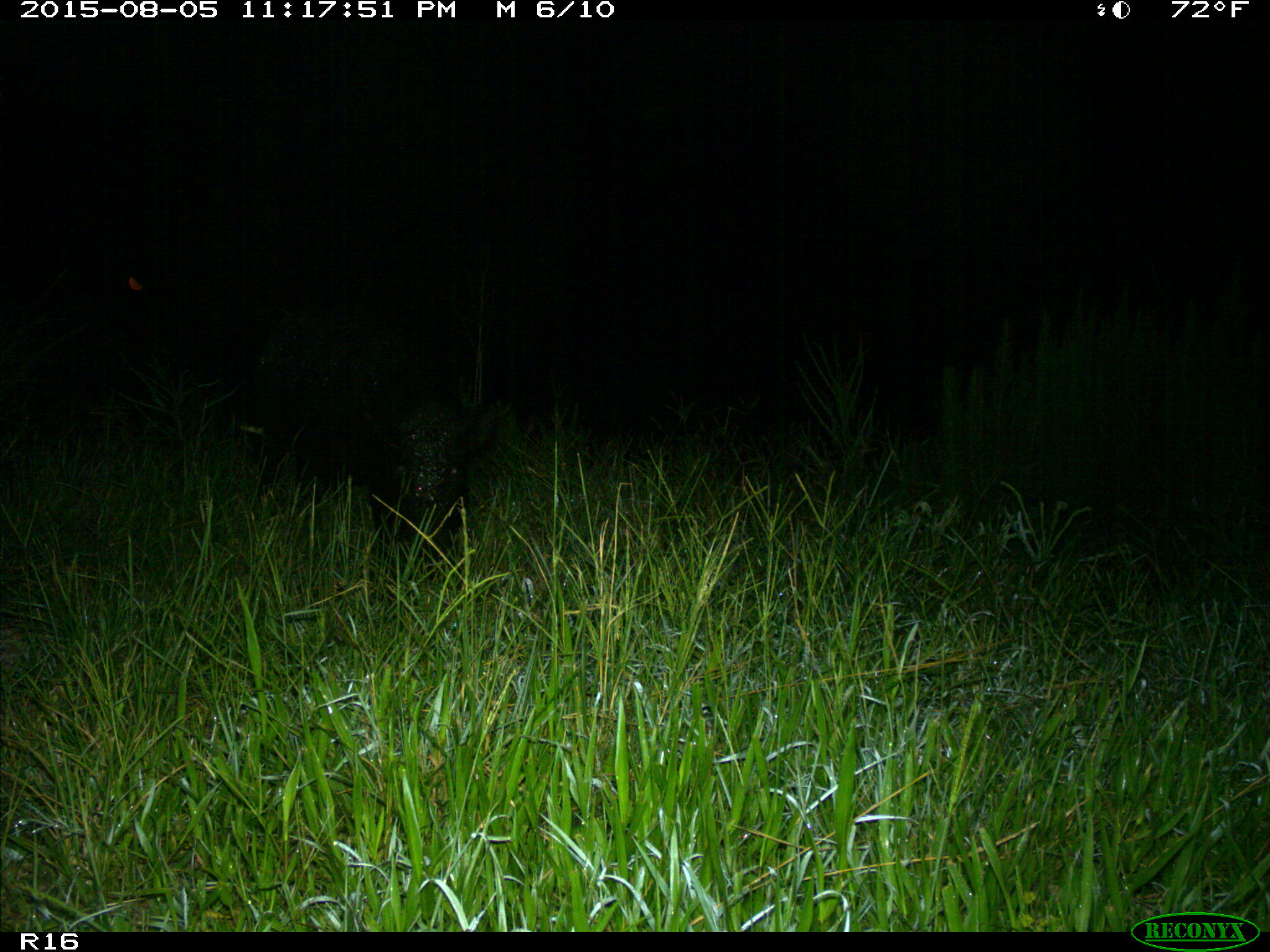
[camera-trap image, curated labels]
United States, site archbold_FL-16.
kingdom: Animalia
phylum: Chordata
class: Mammalia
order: Artiodactyla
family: Suidae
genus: Sus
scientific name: Sus scrofa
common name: wild boar